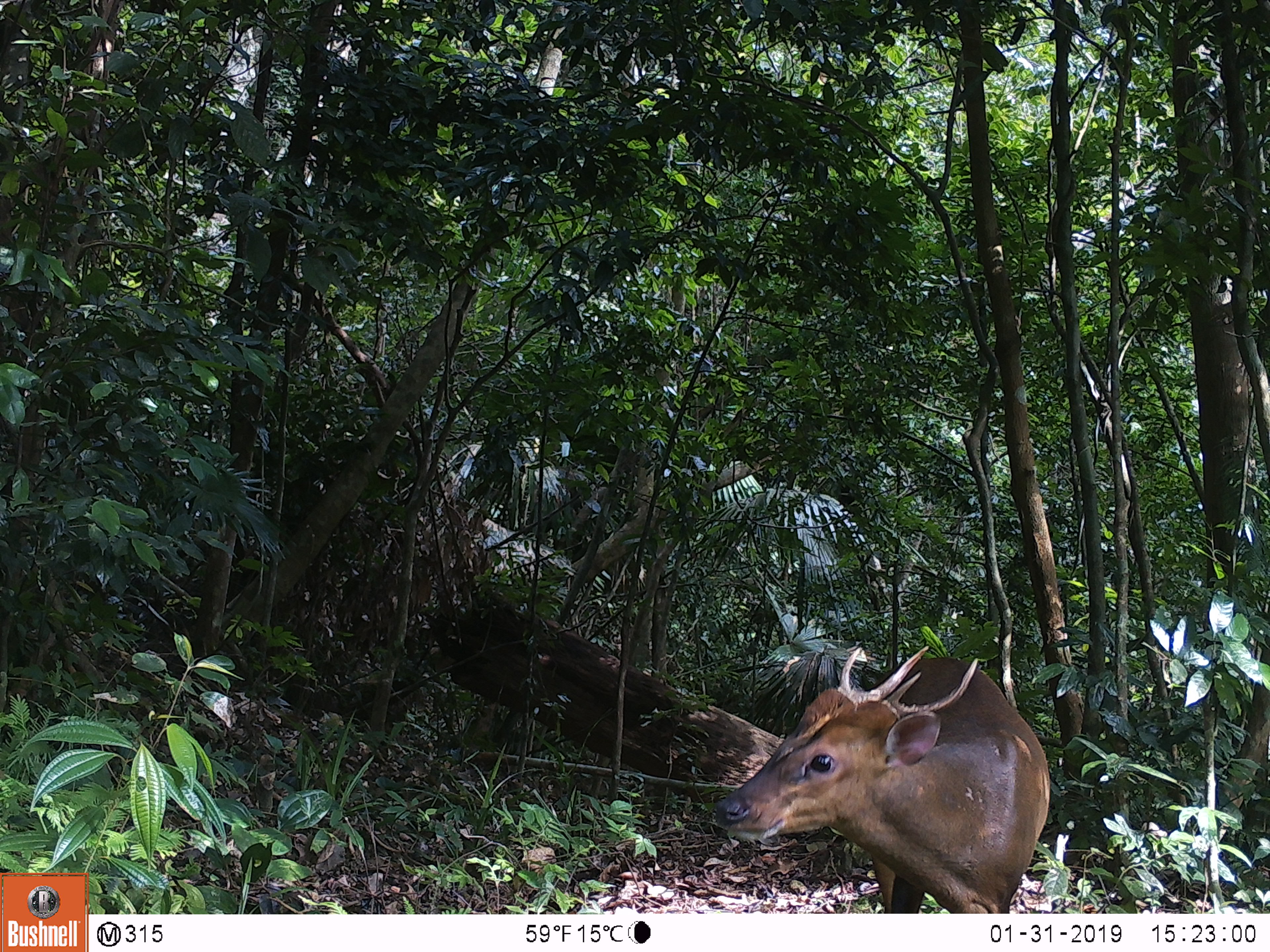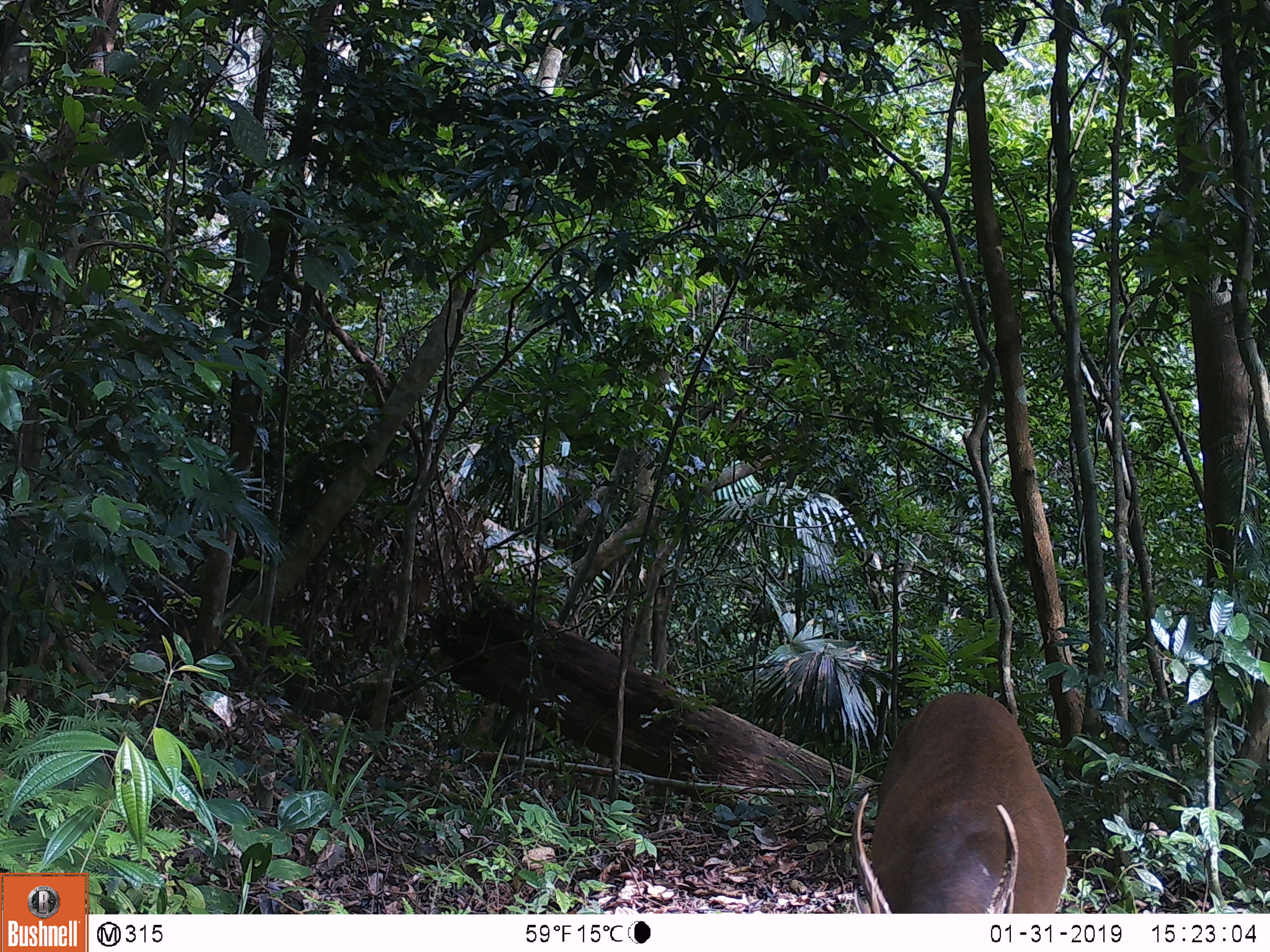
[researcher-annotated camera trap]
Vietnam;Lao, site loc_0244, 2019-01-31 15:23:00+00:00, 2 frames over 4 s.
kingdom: Animalia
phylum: Chordata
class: Mammalia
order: Artiodactyla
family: Cervidae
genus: Muntiacus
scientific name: Muntiacus vuquangensis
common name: large-antlered muntjac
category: large antlered muntjac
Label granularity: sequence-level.